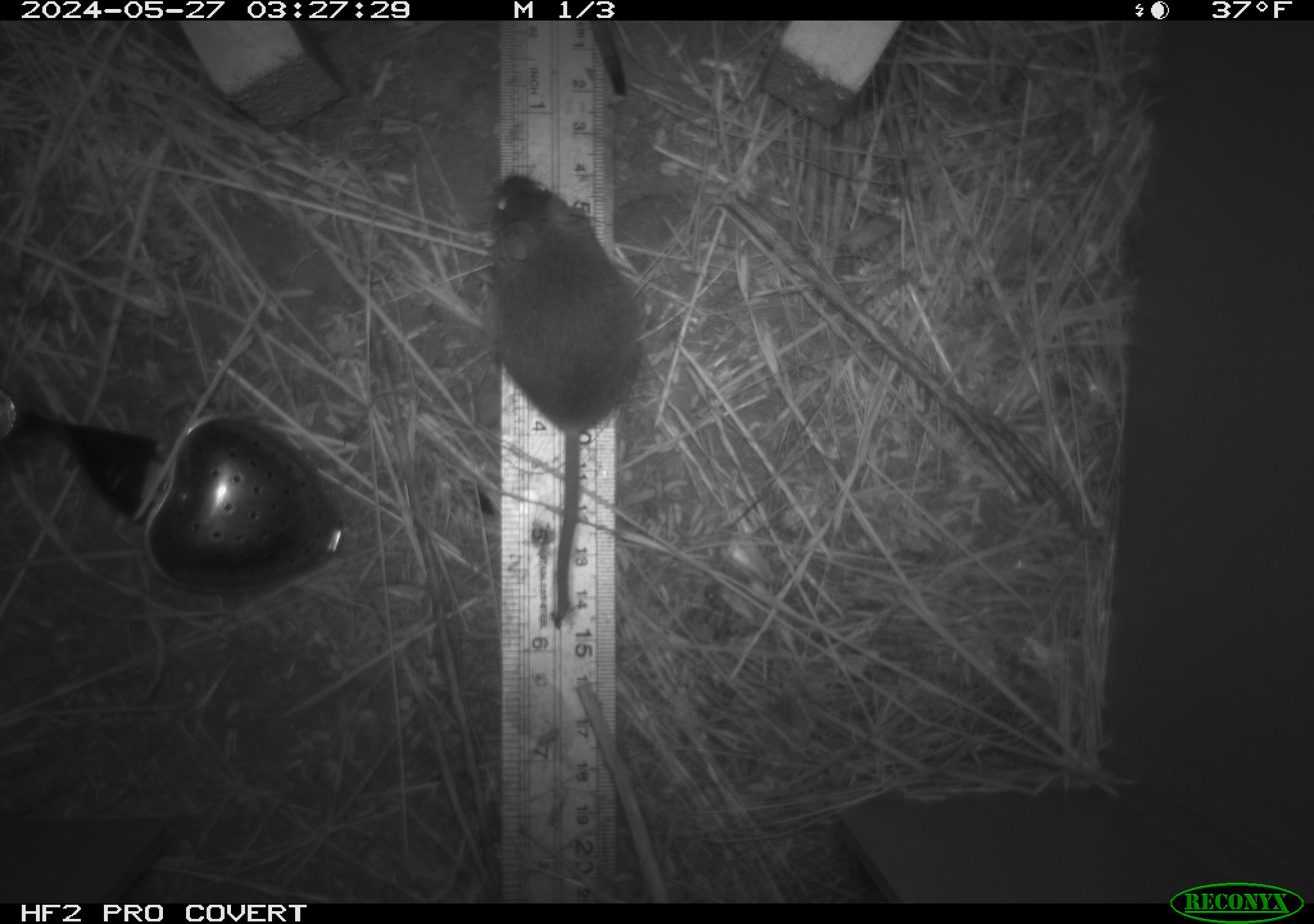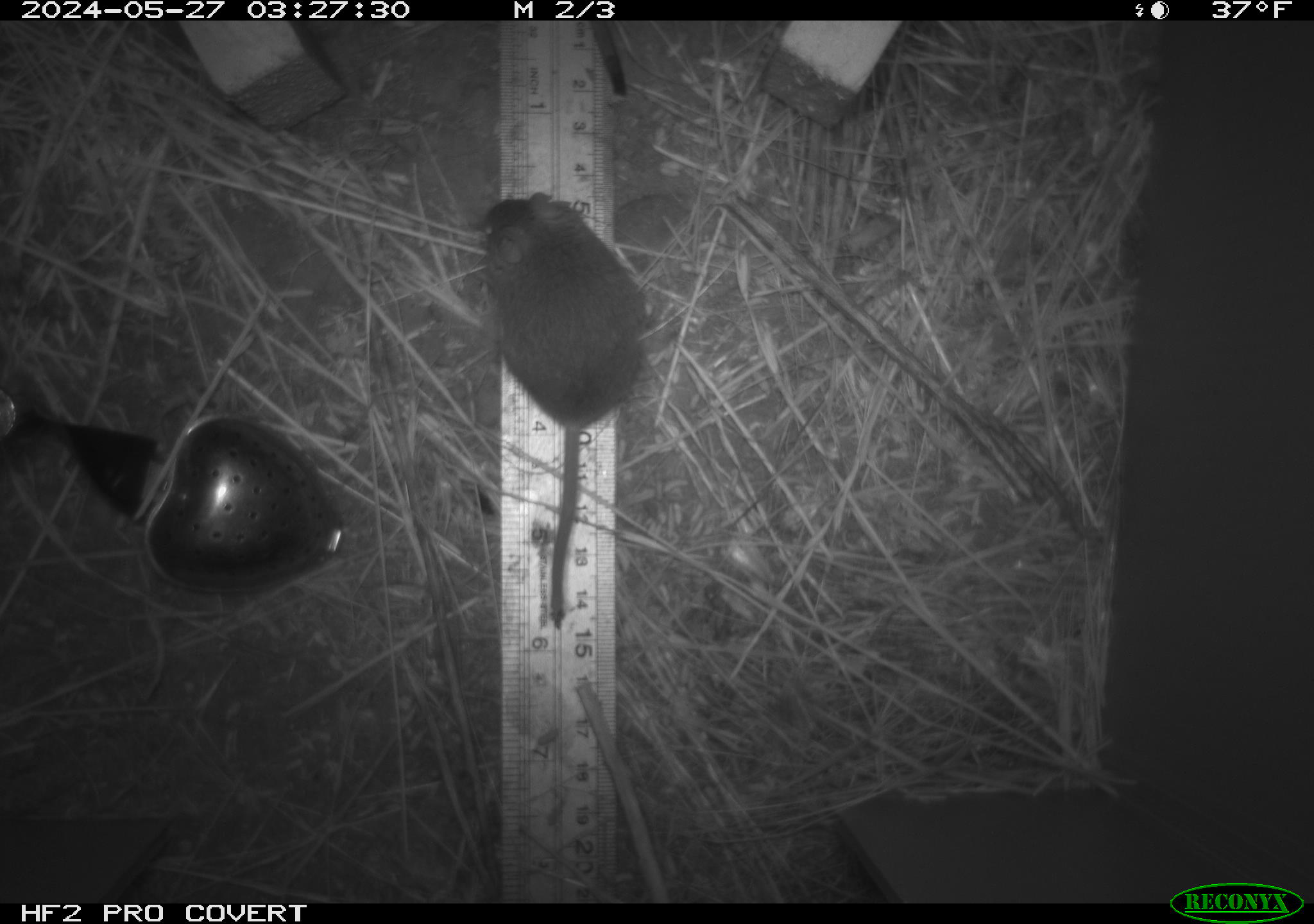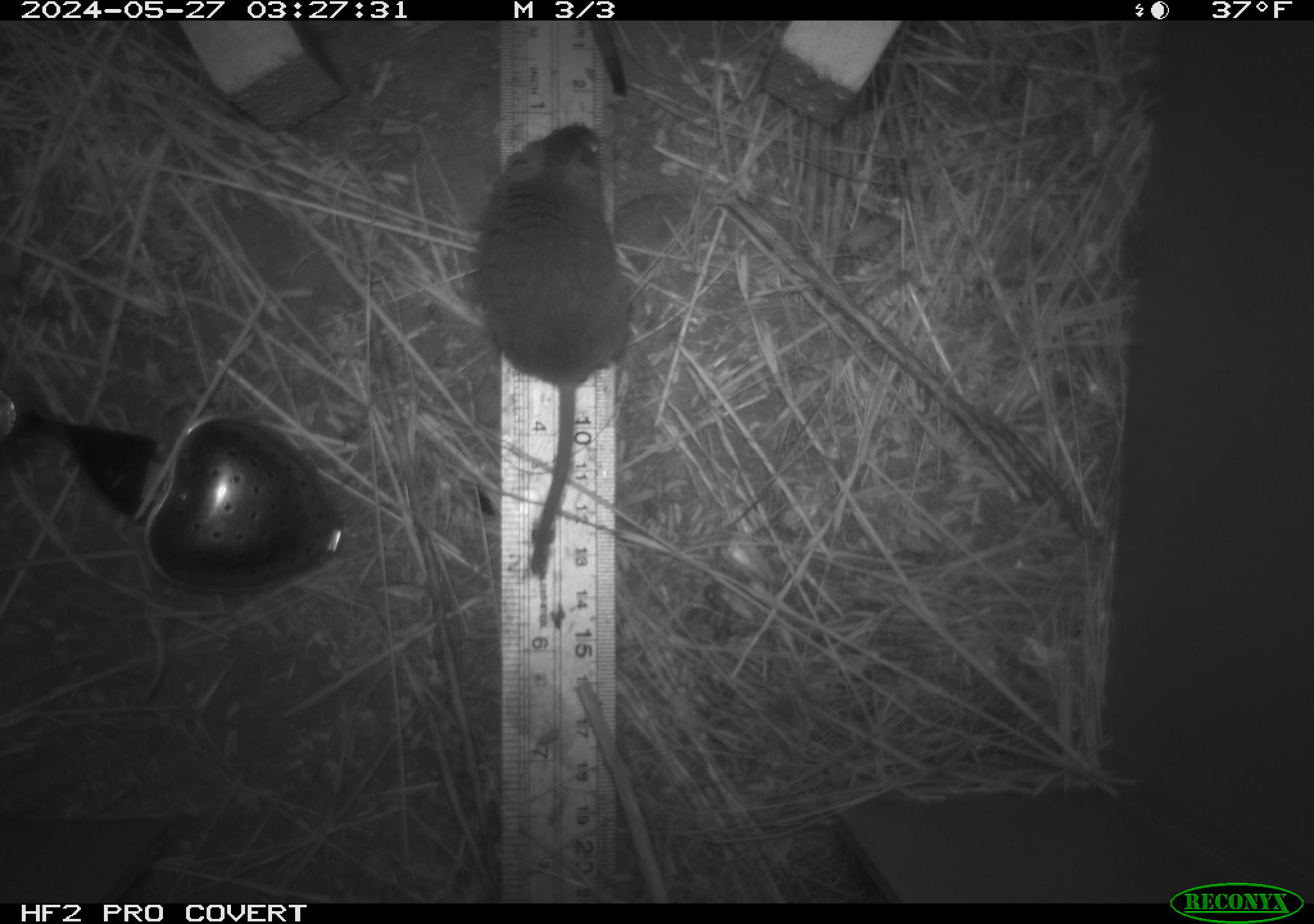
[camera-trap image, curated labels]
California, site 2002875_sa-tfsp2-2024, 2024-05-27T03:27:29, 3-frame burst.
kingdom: Animalia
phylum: Chordata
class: Mammalia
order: Rodentia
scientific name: Rodentia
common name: mouse species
Mouse species (Rodentia).